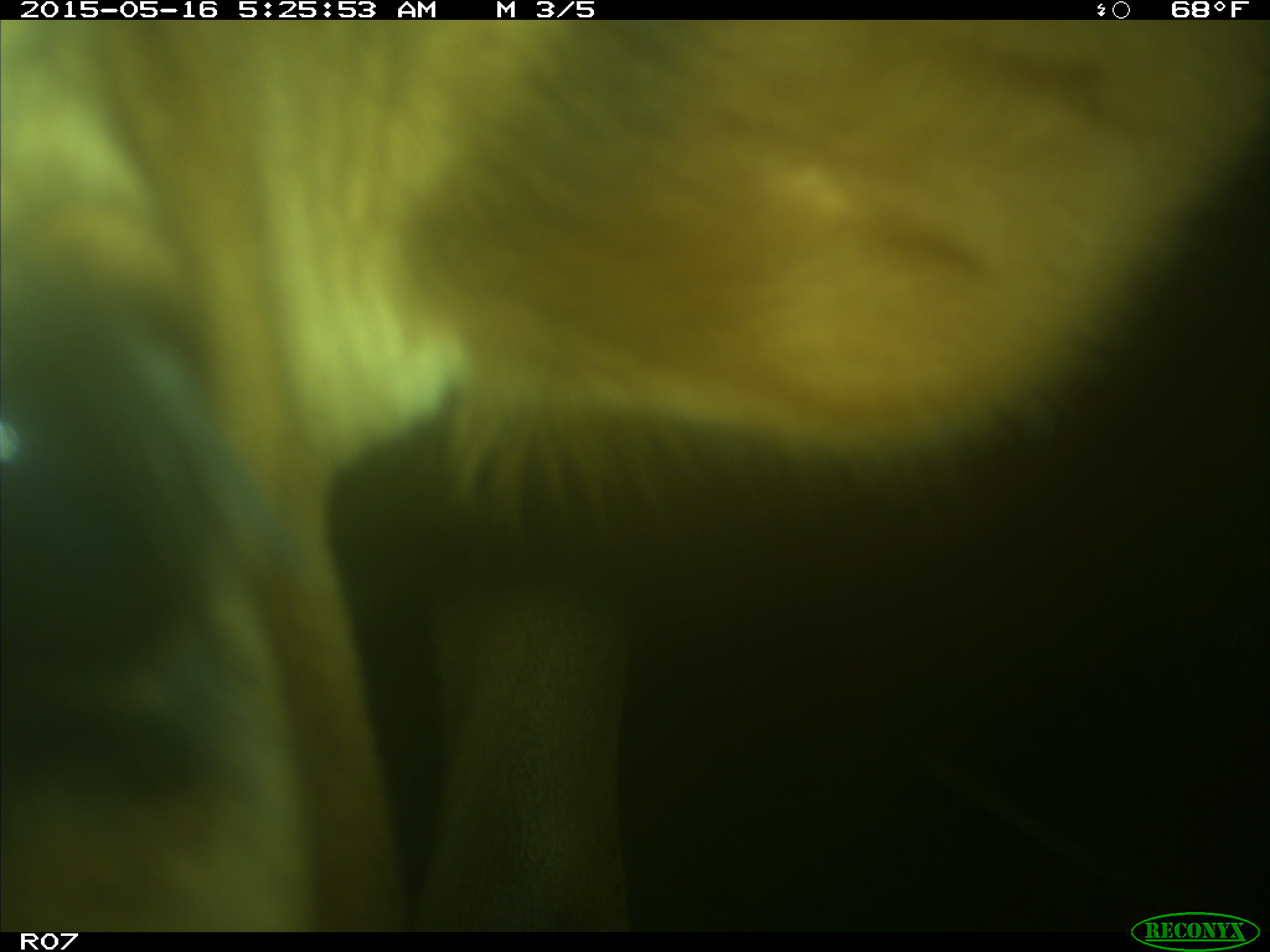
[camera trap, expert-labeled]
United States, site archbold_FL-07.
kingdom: Animalia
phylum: Chordata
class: Mammalia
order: Artiodactyla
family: Bovidae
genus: Bos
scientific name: Bos taurus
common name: domestic cow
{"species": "Bos taurus (domestic cow)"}